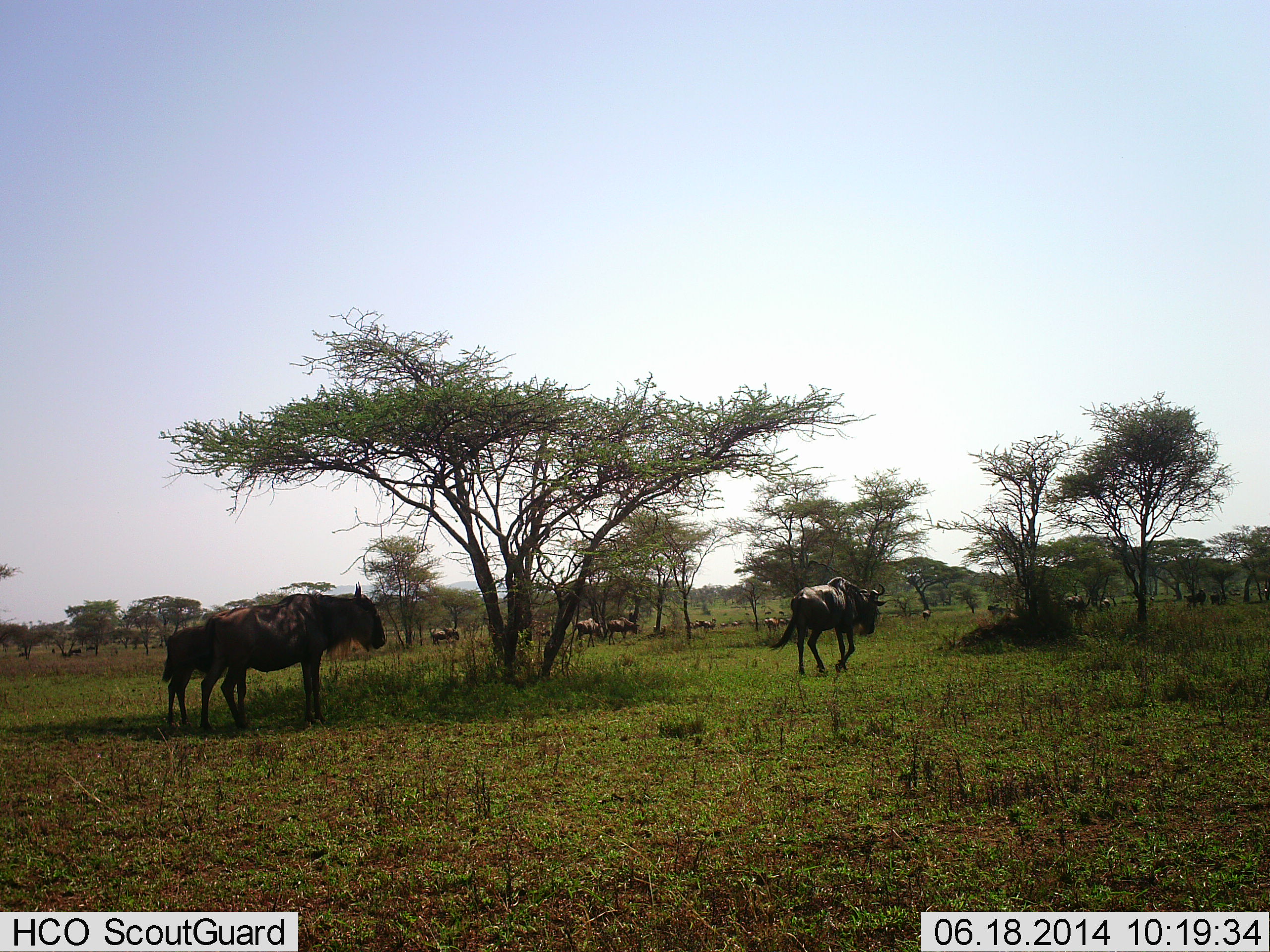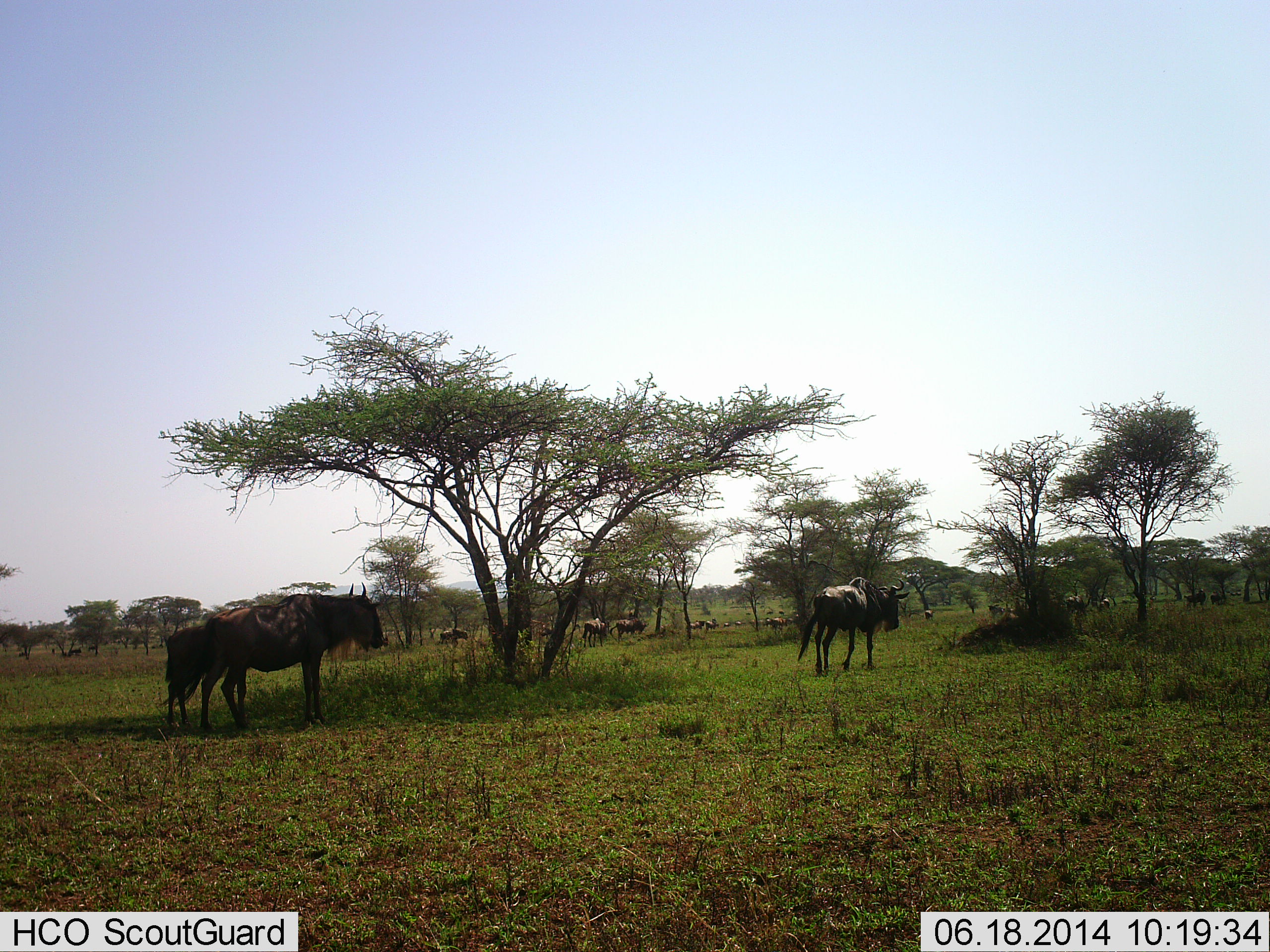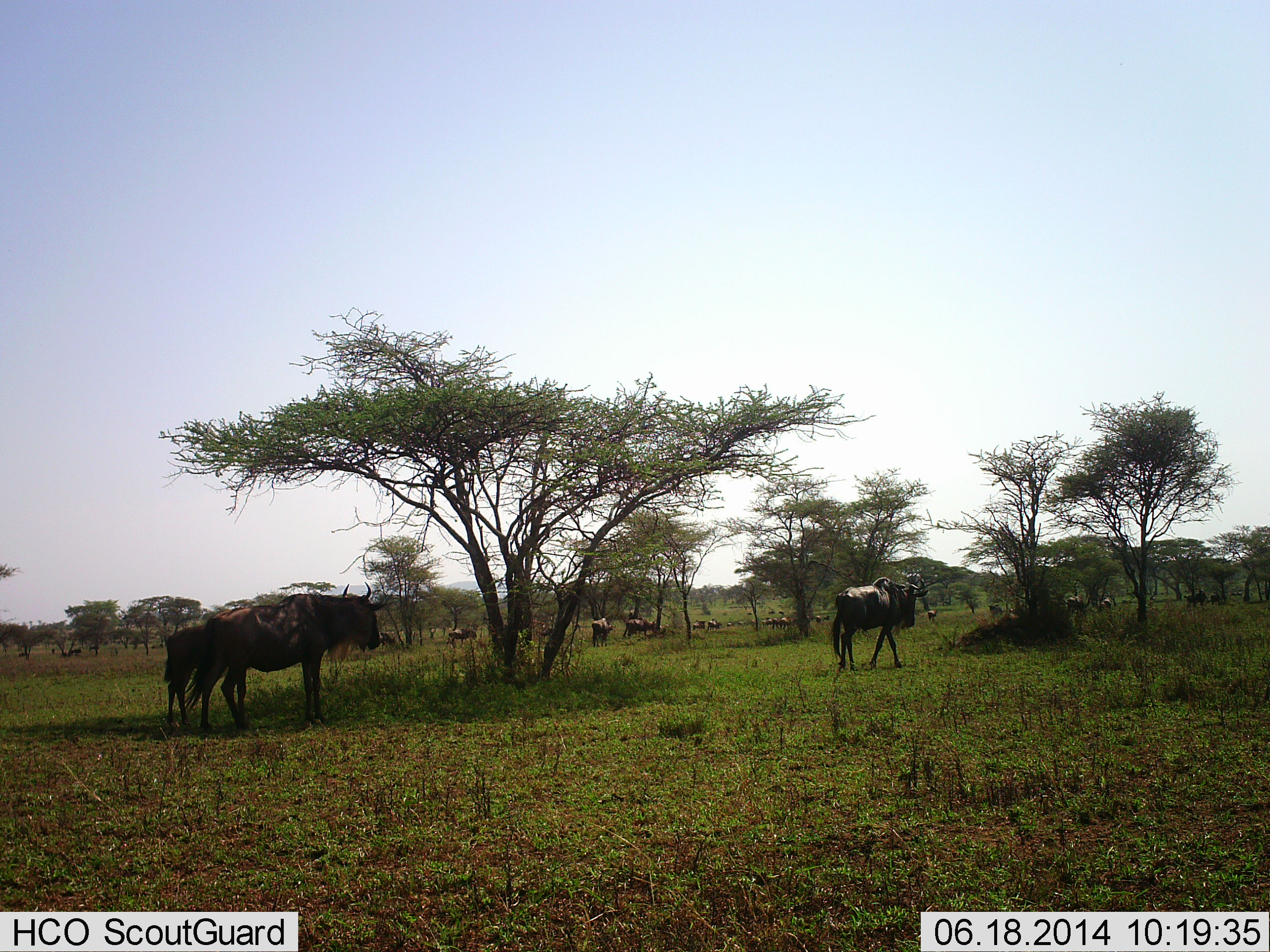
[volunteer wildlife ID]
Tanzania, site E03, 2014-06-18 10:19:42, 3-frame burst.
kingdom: Animalia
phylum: Chordata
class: Mammalia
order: Artiodactyla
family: Bovidae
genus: Connochaetes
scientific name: Connochaetes taurinus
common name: blue wildebeest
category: wildebeest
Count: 11-50.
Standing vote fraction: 90%.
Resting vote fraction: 0%.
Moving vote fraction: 90%.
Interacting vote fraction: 0%.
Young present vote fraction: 10%.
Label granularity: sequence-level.